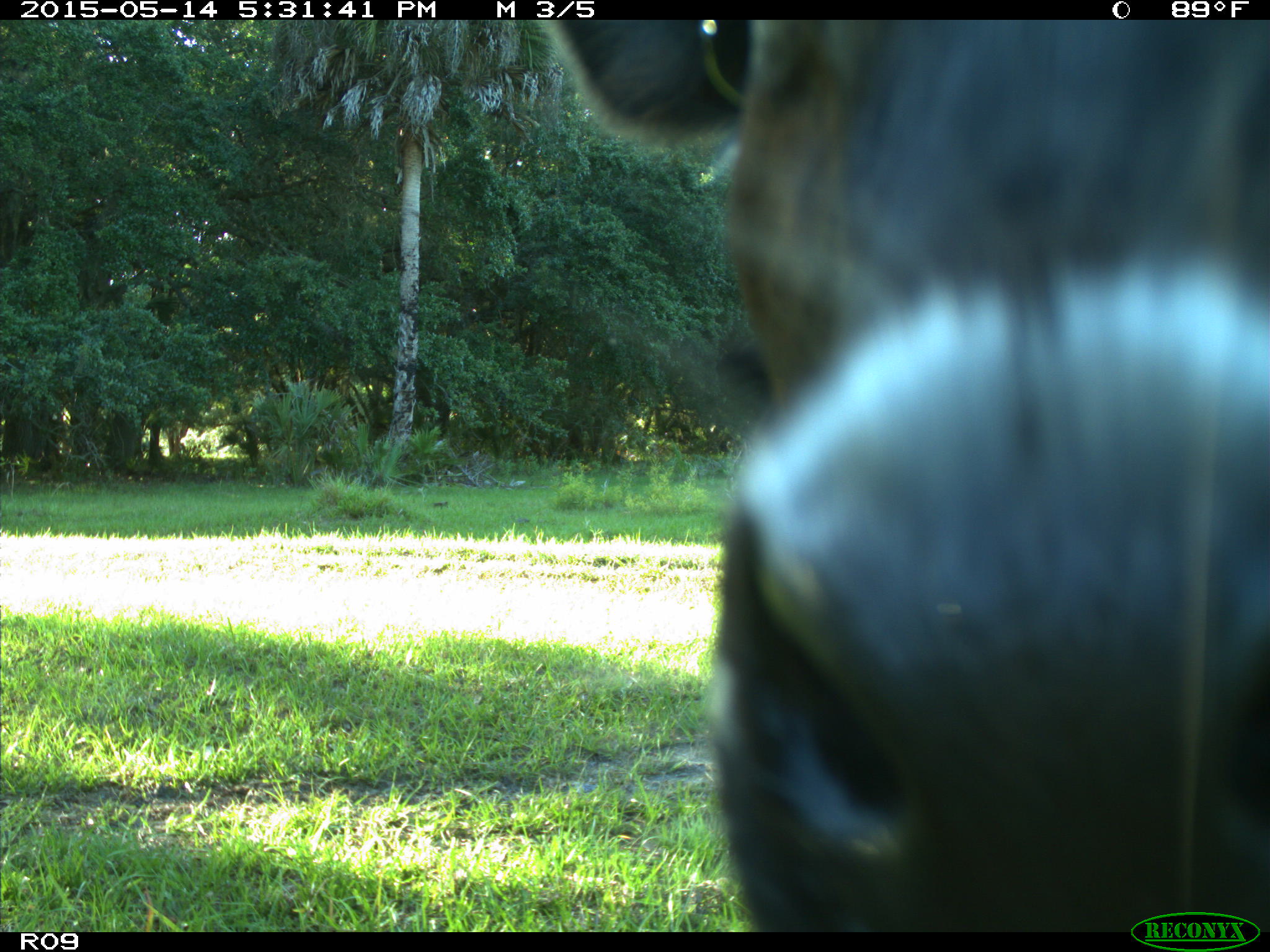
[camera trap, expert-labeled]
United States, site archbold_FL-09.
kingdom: Animalia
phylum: Chordata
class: Mammalia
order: Artiodactyla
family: Bovidae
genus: Bos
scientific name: Bos taurus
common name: domestic cow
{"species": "Bos taurus (domestic cow)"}